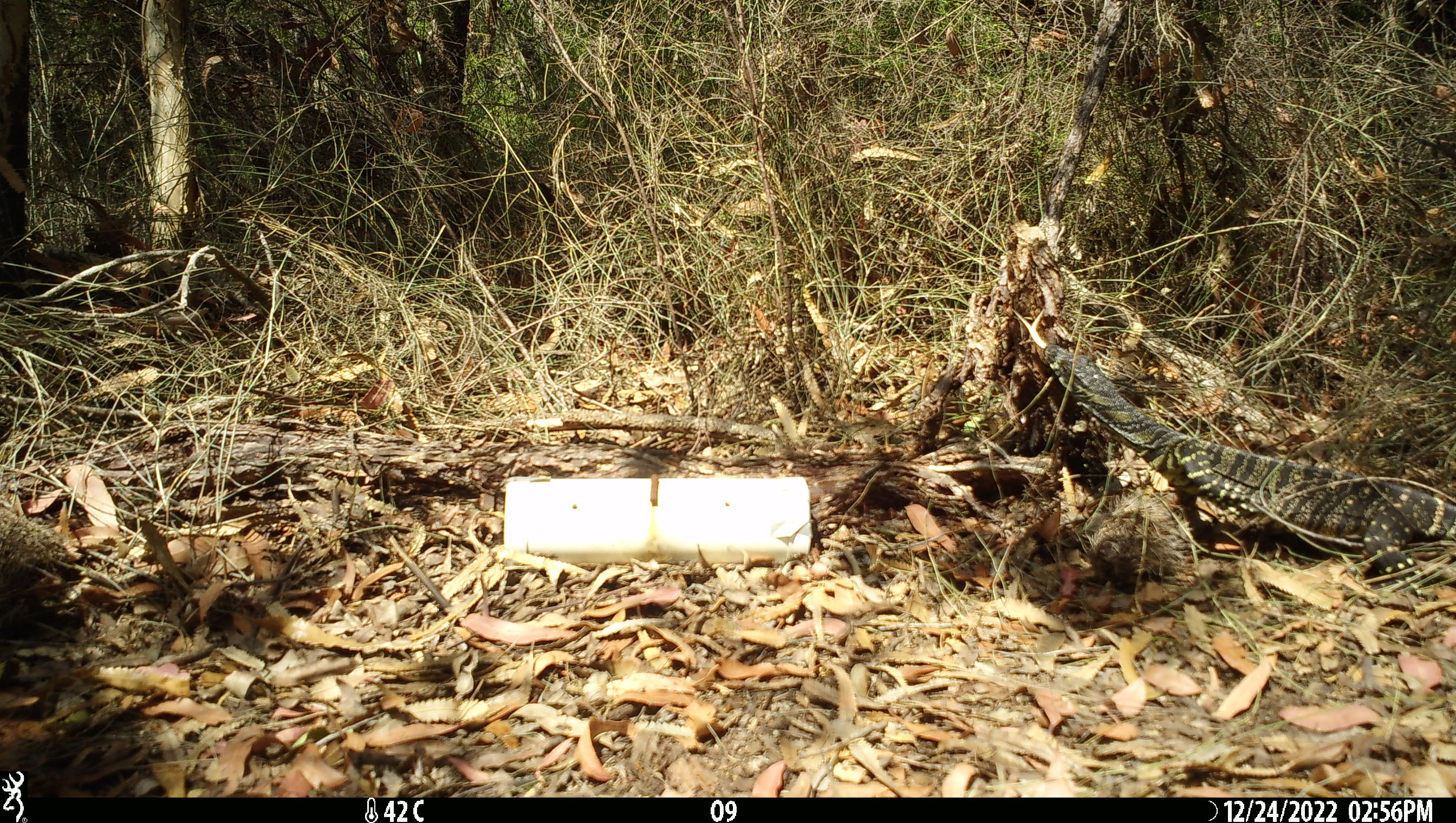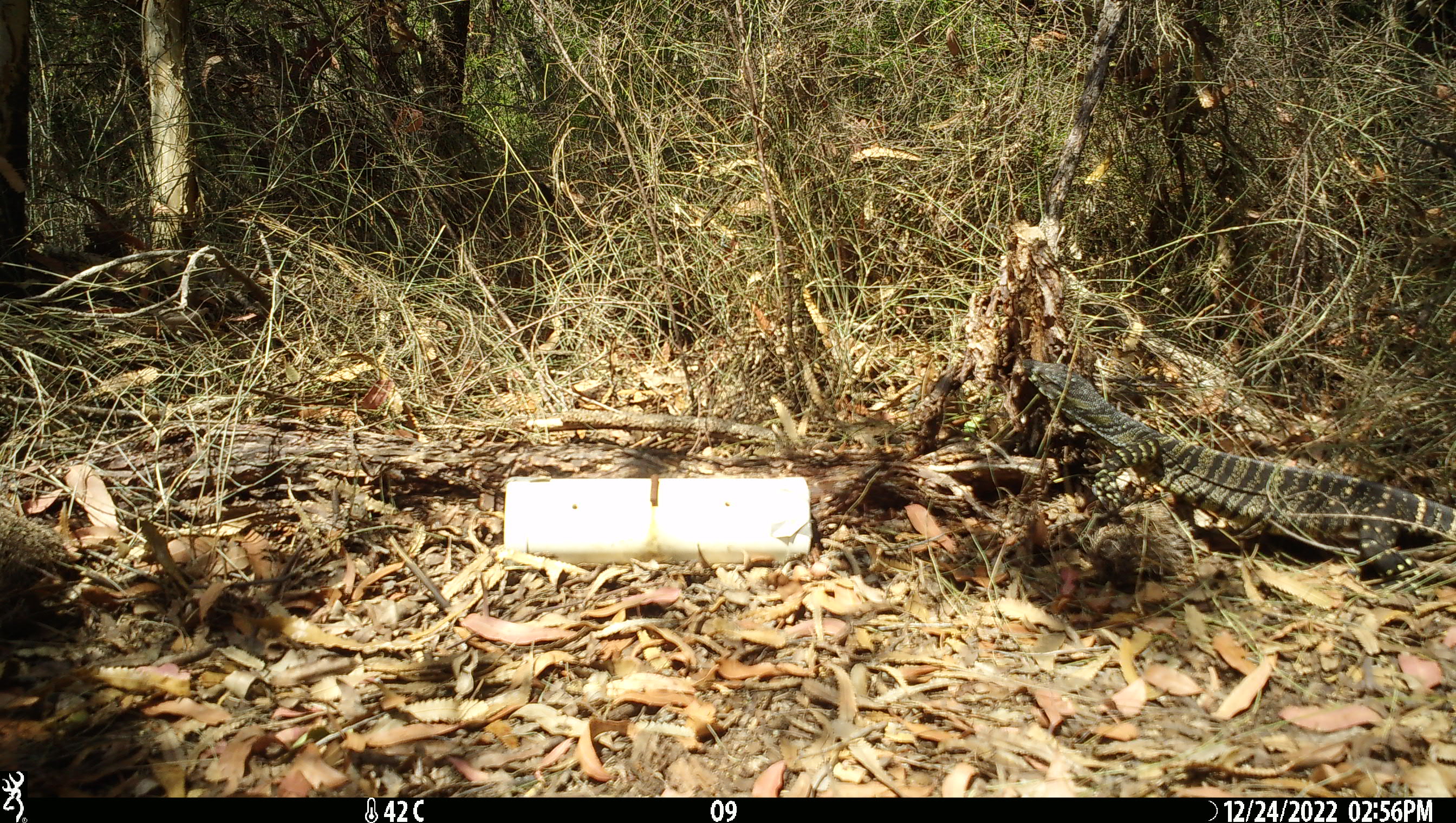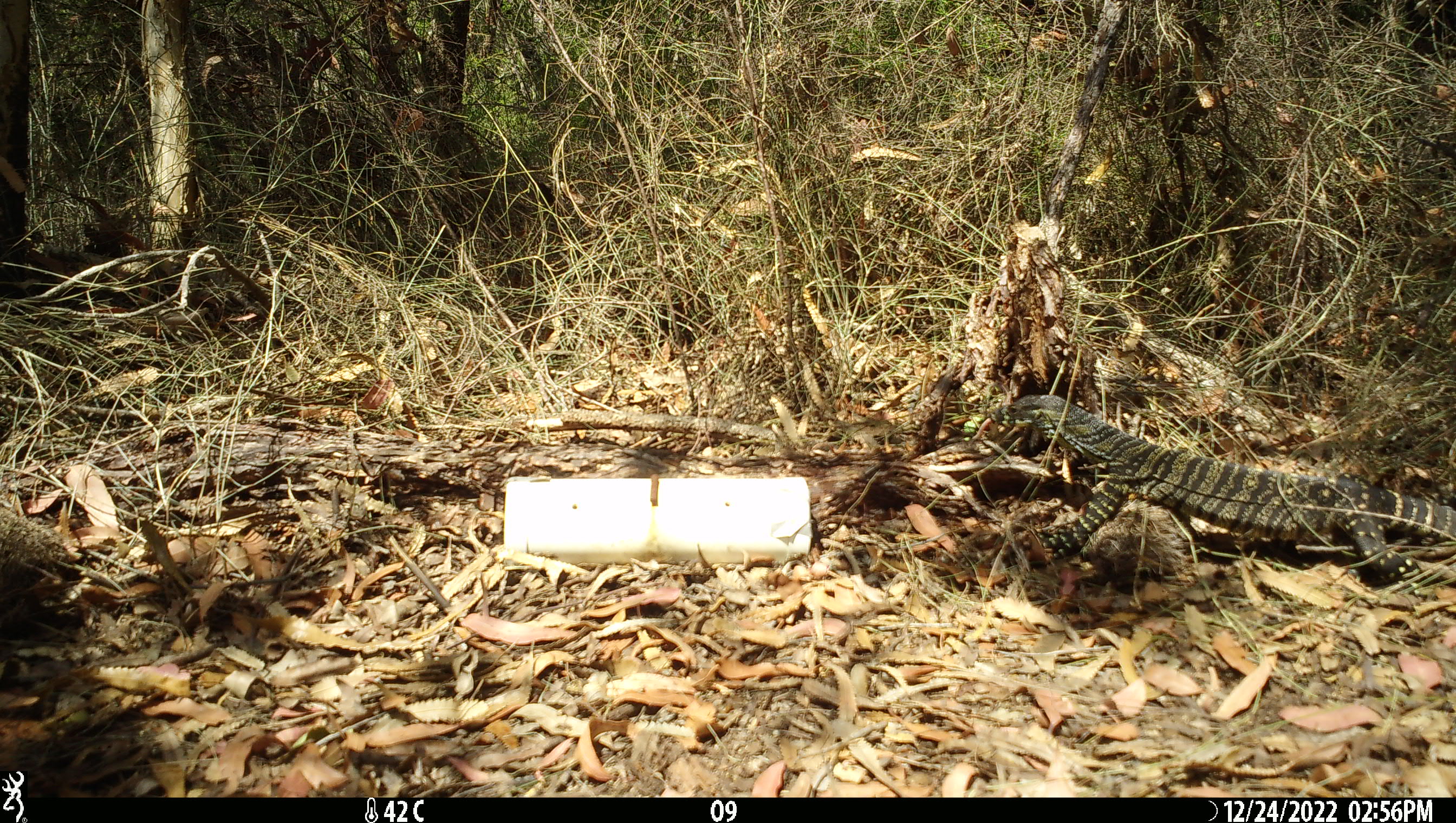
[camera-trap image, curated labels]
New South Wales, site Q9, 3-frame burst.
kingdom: Animalia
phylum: Chordata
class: Reptilia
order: Squamata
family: Varanidae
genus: Varanus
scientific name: Varanus varius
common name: lace monitor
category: goanna